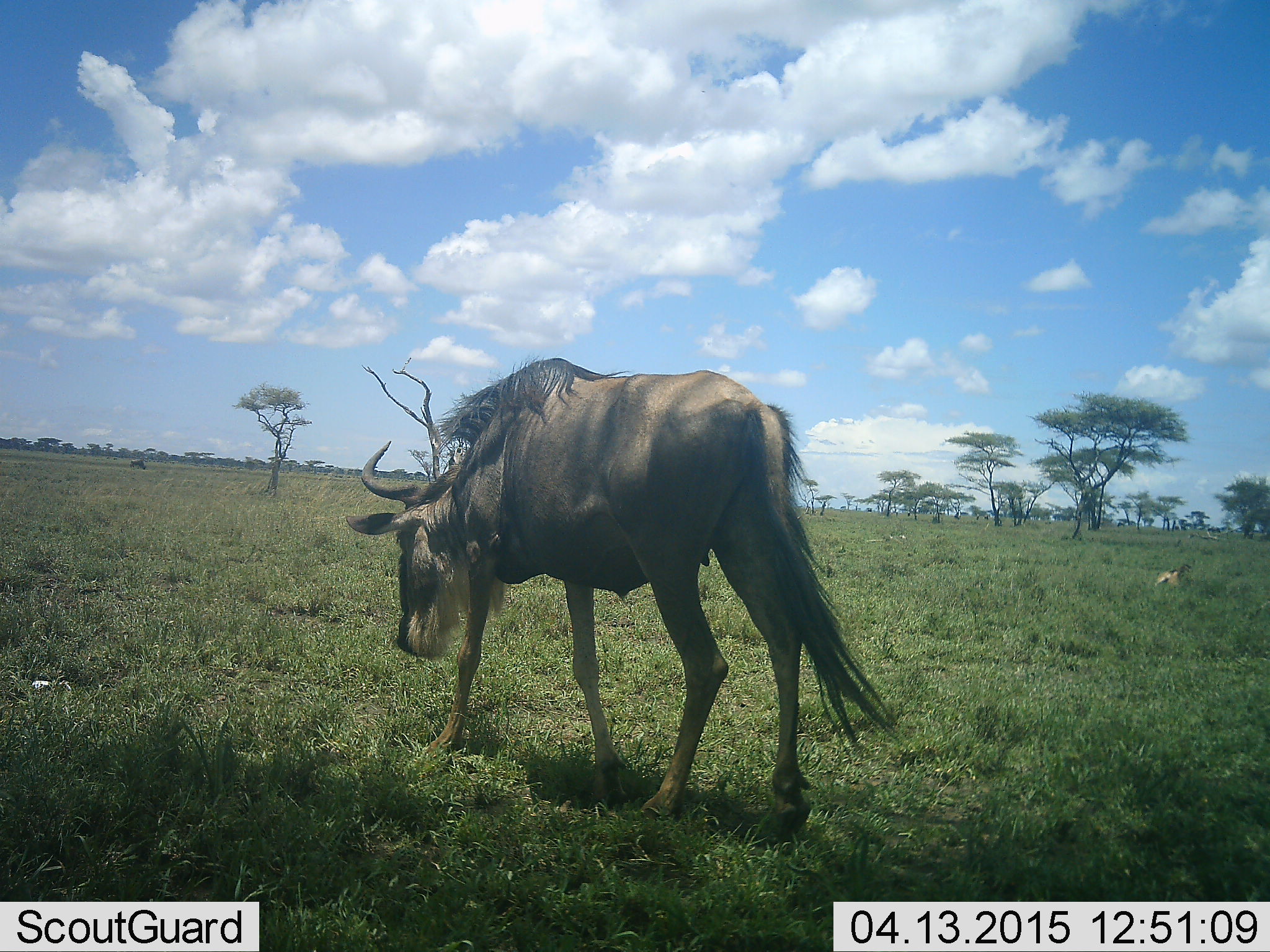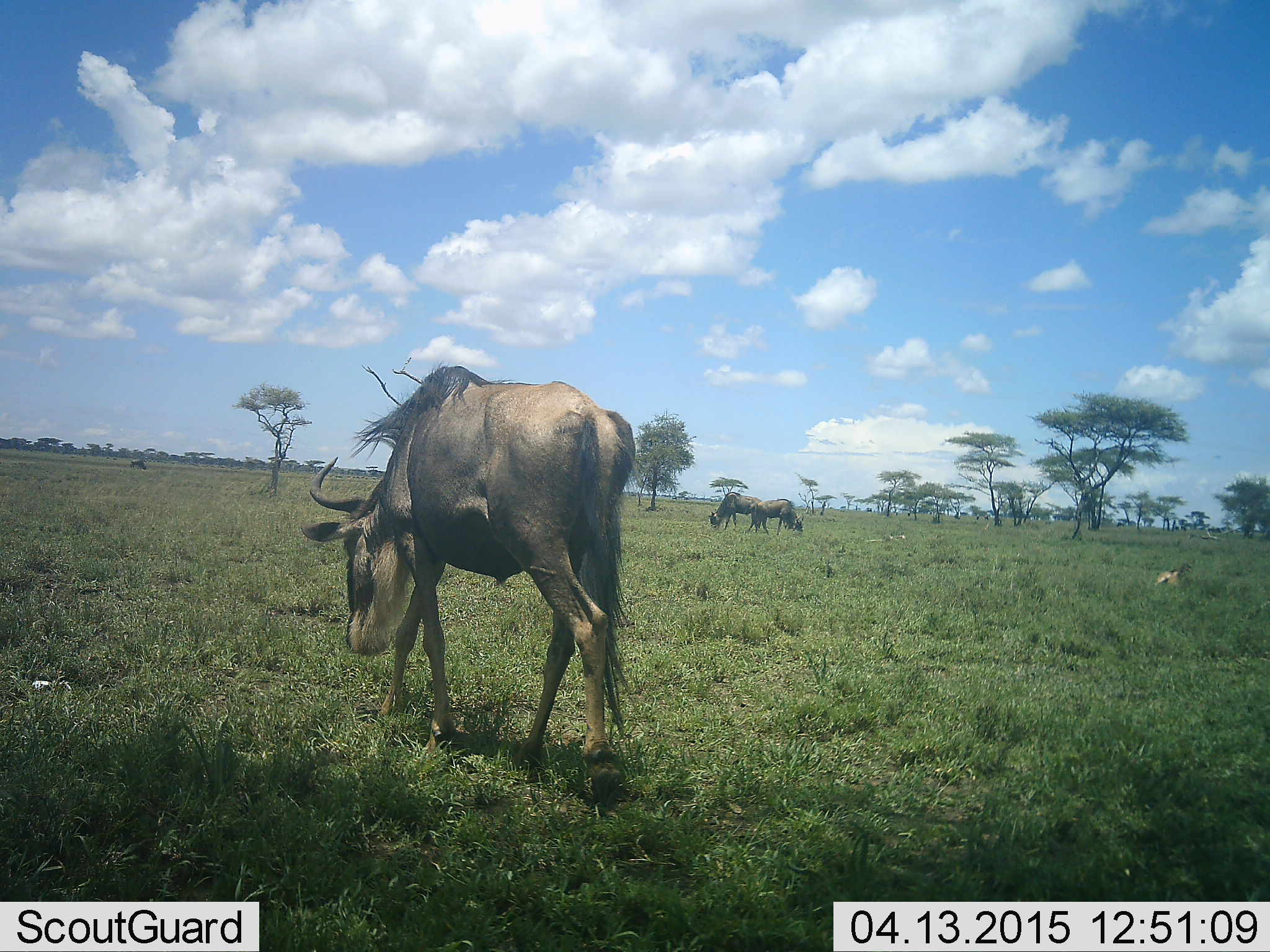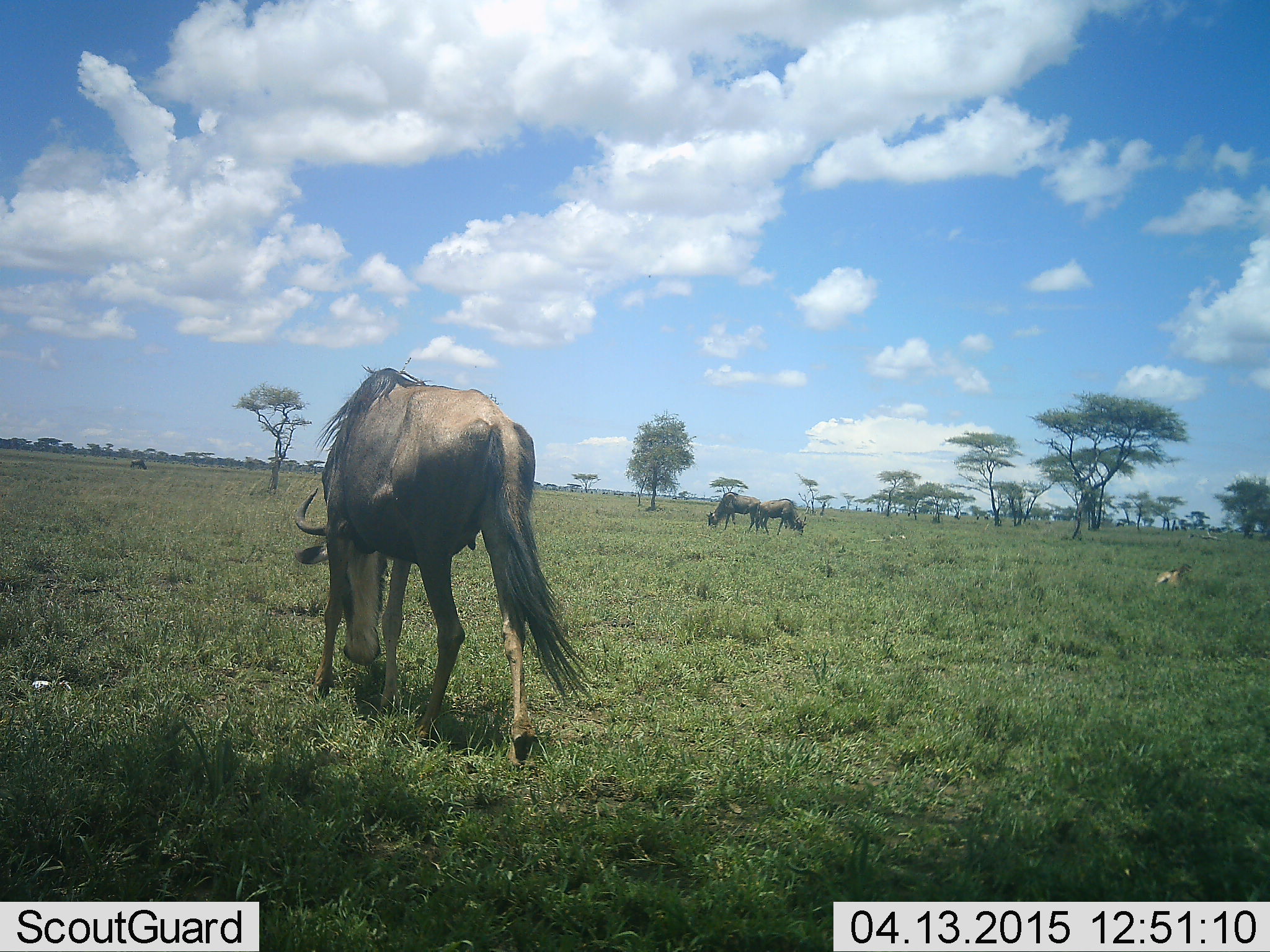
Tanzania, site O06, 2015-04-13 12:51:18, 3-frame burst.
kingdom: Animalia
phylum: Chordata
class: Mammalia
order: Artiodactyla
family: Bovidae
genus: Connochaetes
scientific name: Connochaetes taurinus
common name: blue wildebeest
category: wildebeest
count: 3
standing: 40%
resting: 0%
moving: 70%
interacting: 0%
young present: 0%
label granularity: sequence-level